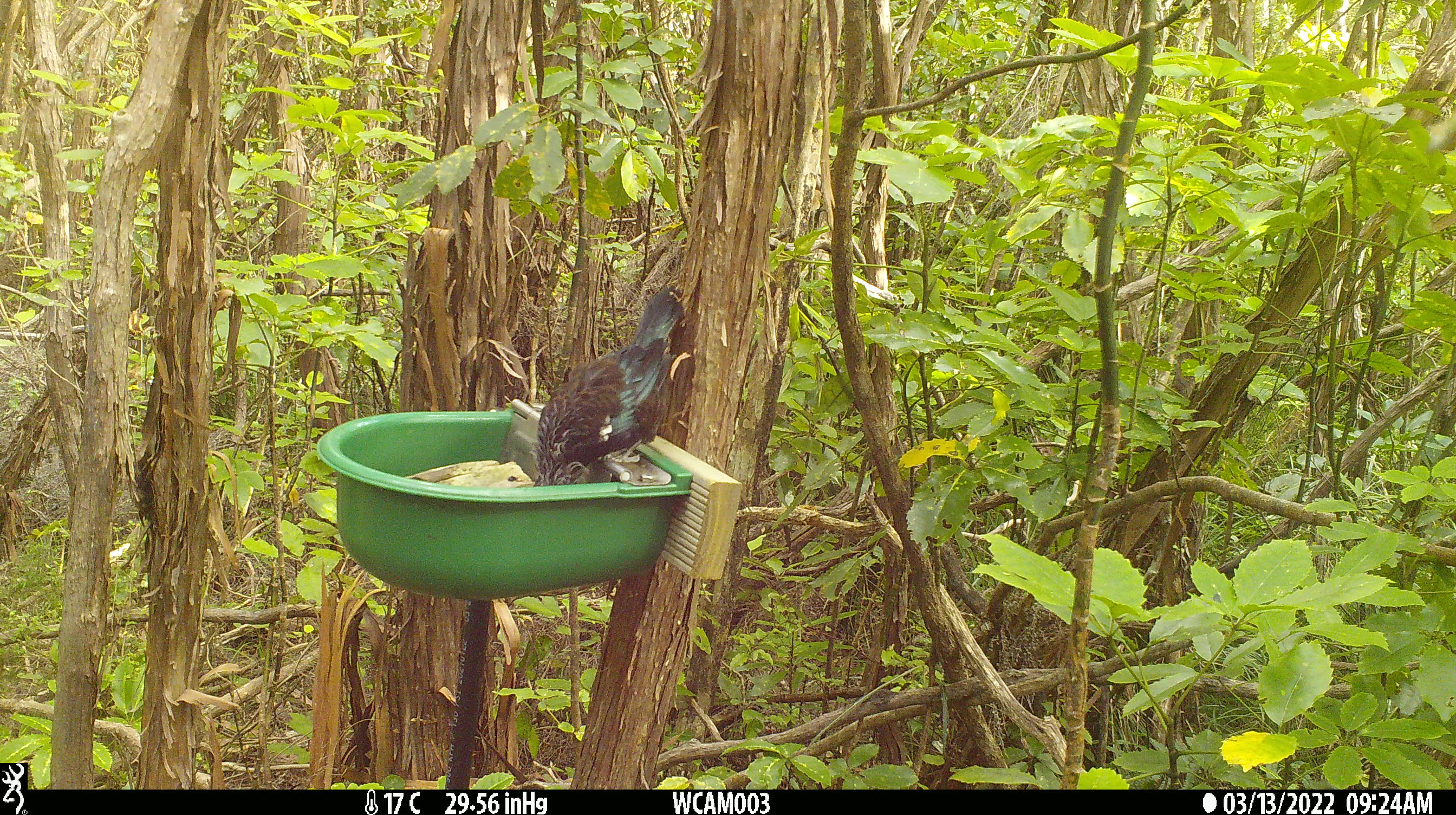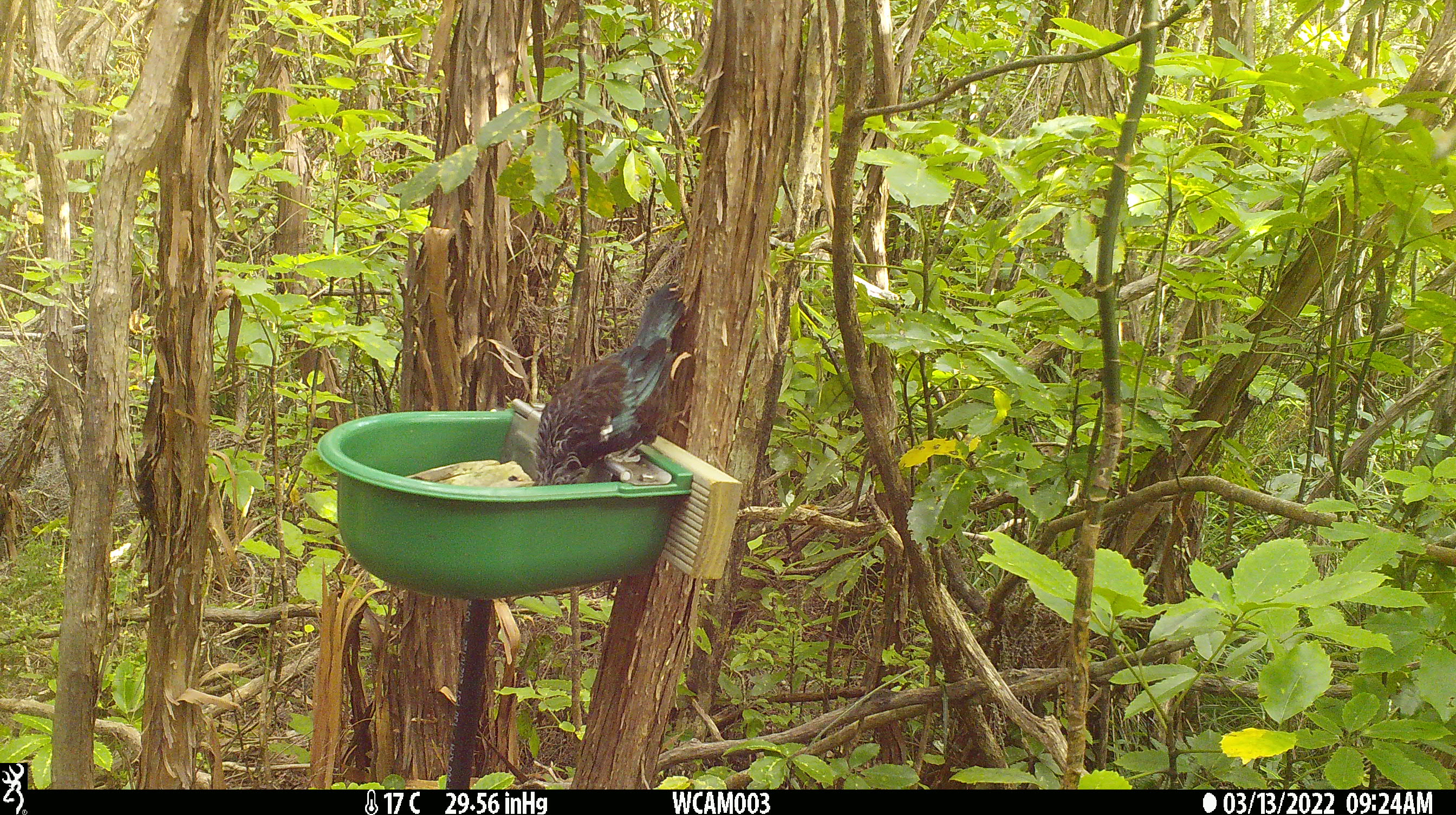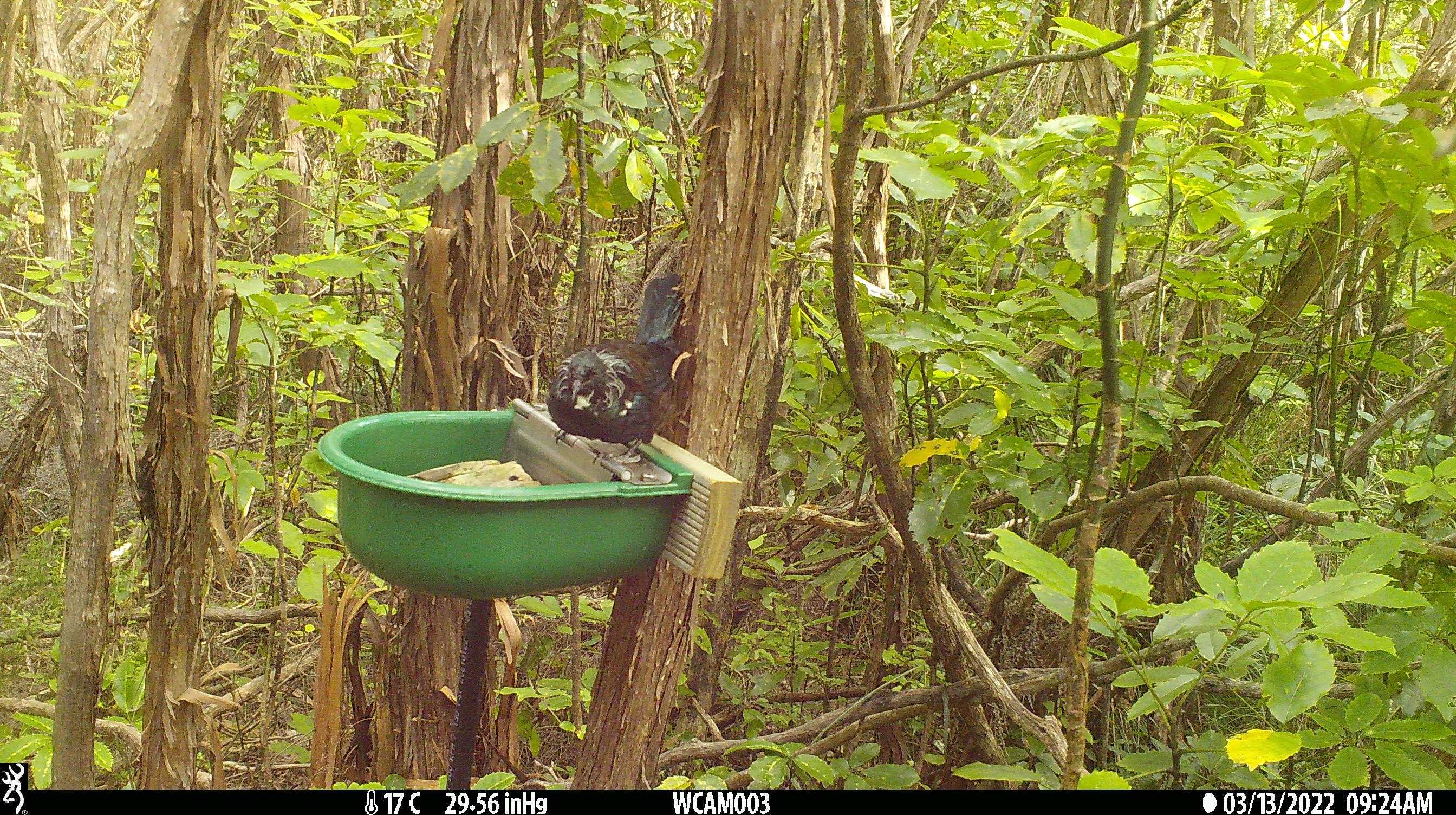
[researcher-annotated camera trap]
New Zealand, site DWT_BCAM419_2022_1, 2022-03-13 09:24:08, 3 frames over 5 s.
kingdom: Animalia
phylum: Chordata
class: Aves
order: Passeriformes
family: Meliphagidae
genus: Prosthemadera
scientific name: Prosthemadera novaeseelandiae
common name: tui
Tui (Prosthemadera novaeseelandiae).